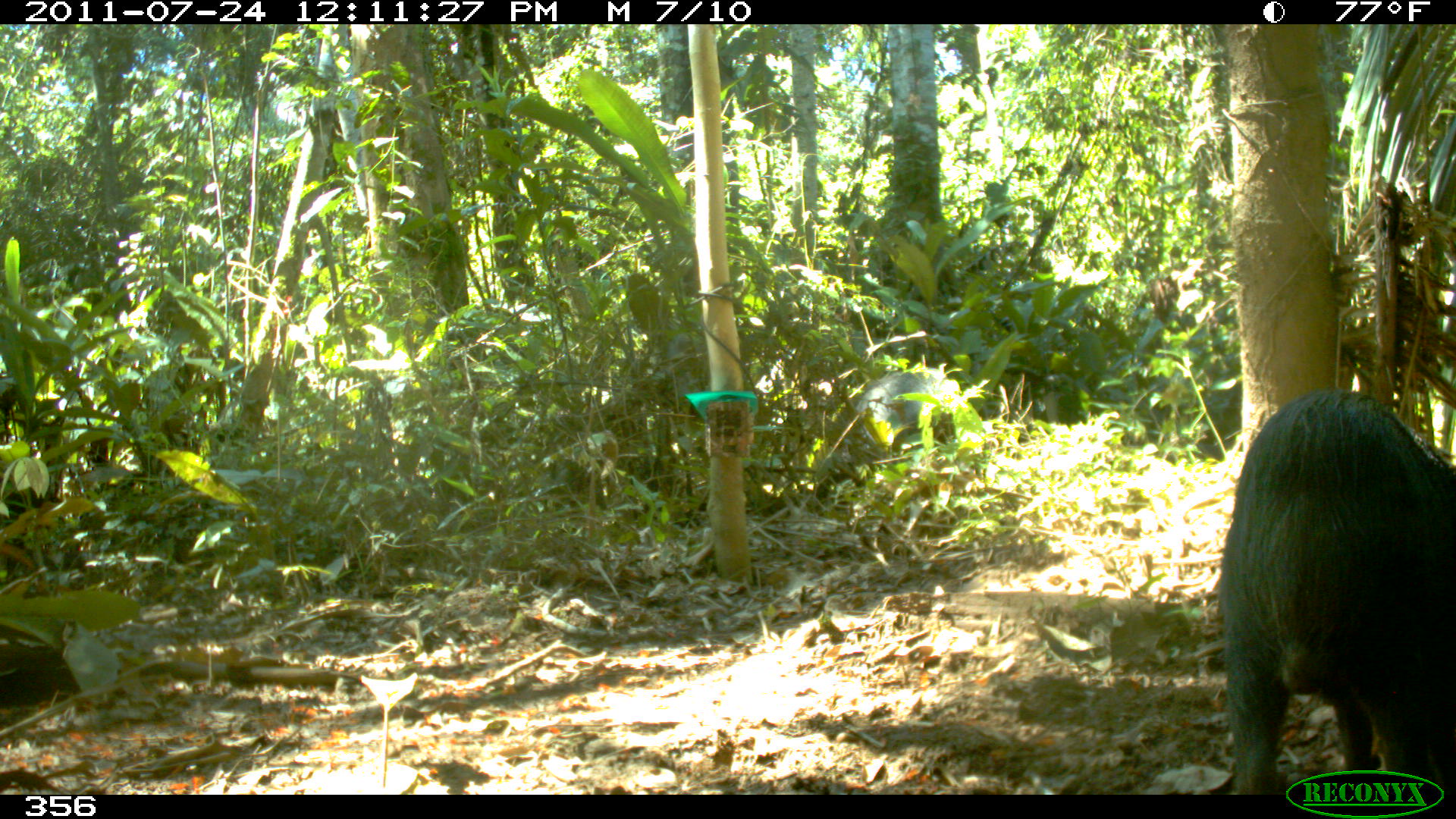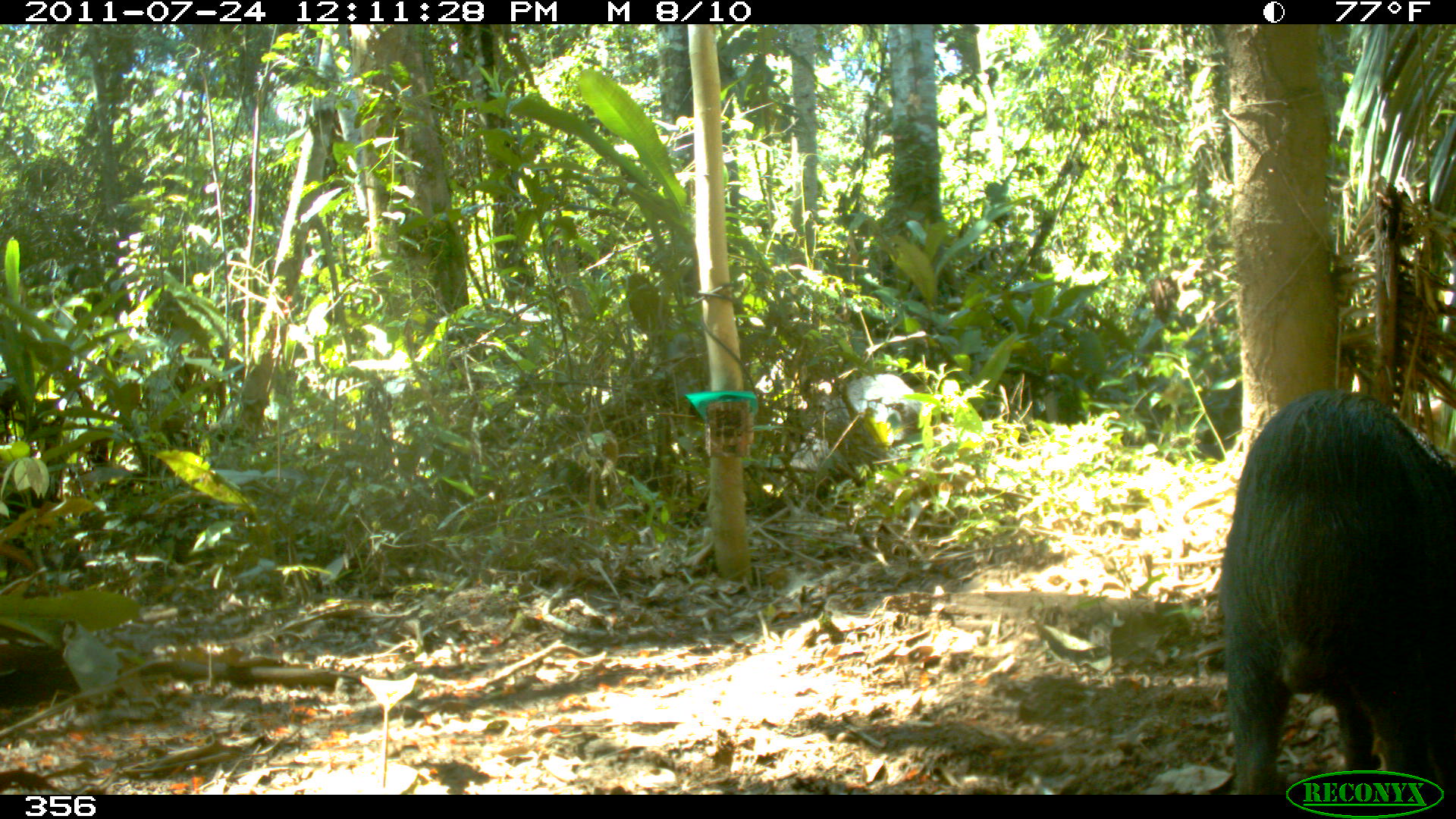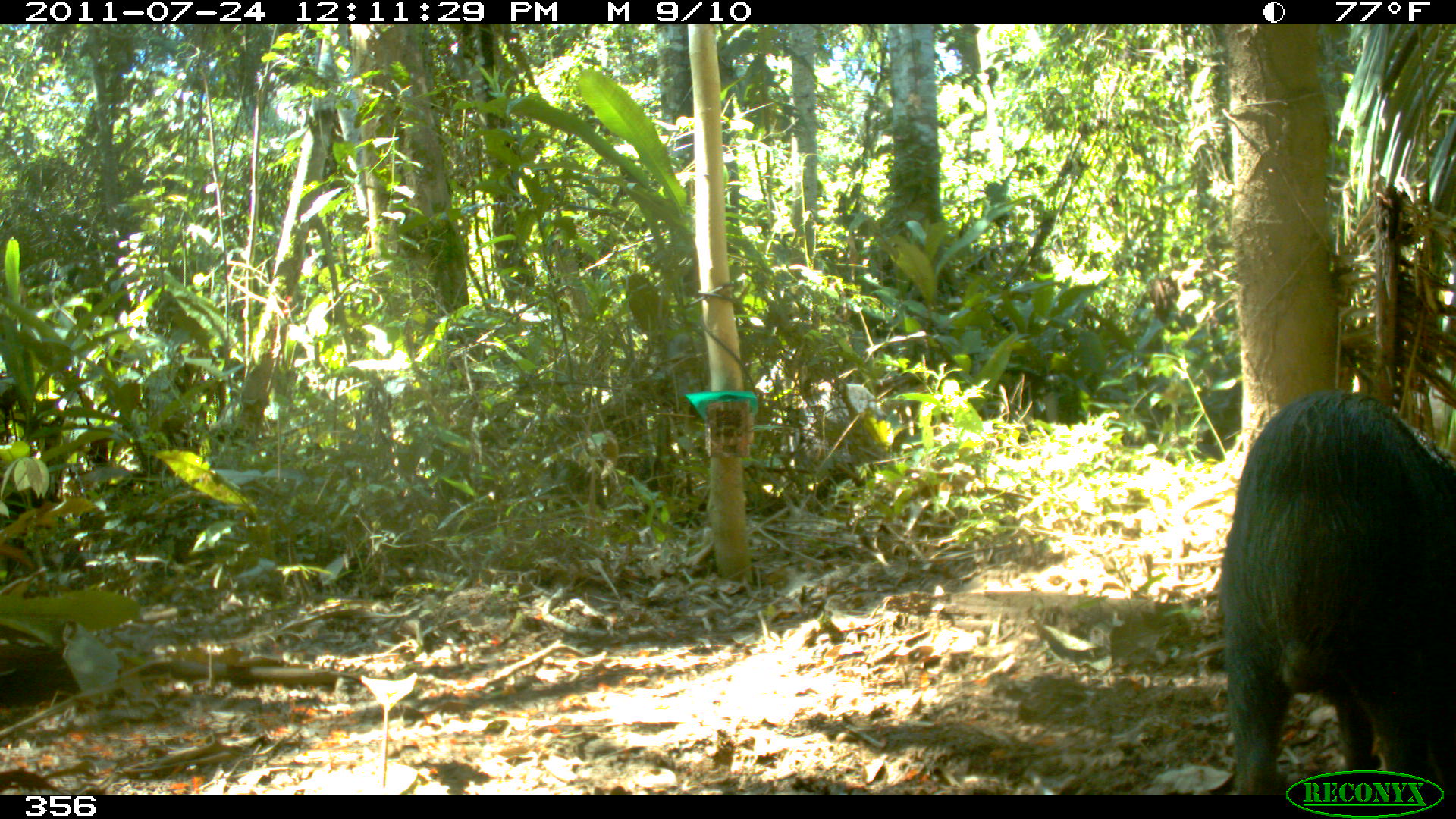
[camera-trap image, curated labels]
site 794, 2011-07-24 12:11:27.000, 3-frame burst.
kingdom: Animalia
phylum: Chordata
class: Mammalia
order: Artiodactyla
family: Tayassuidae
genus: Tayassu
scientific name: Tayassu pecari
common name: white-lipped peccary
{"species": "Tayassu pecari (white-lipped peccary)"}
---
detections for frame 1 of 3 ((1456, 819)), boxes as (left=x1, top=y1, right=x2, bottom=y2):
tayassu pecari: (left=1220, top=390, right=1455, bottom=790); (left=835, top=368, right=963, bottom=455)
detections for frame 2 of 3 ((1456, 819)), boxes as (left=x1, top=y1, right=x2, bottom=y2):
tayassu pecari: (left=1220, top=390, right=1455, bottom=788); (left=790, top=372, right=922, bottom=471)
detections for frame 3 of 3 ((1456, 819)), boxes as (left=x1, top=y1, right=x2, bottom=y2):
tayassu pecari: (left=1220, top=390, right=1455, bottom=792); (left=779, top=381, right=899, bottom=471)